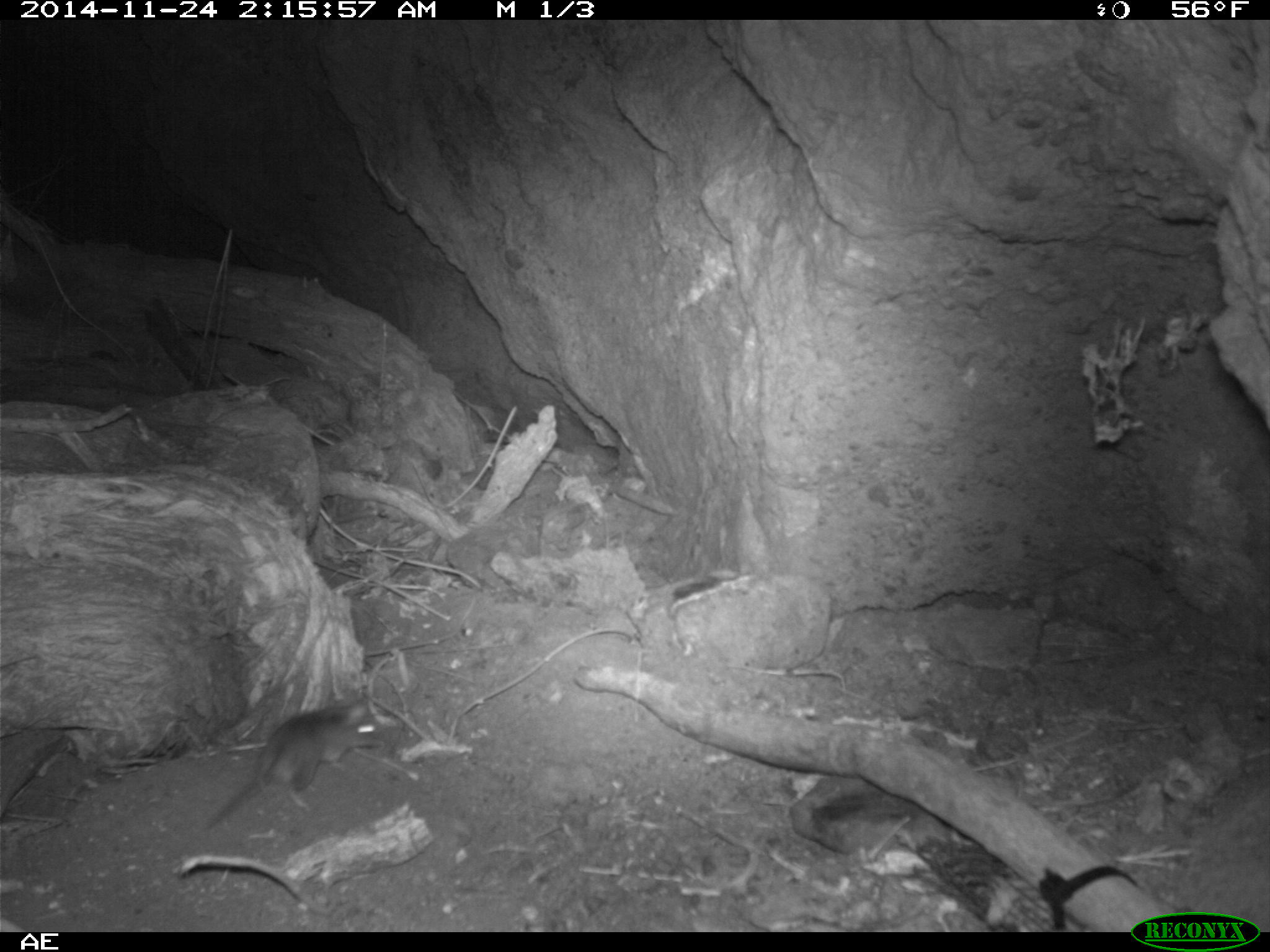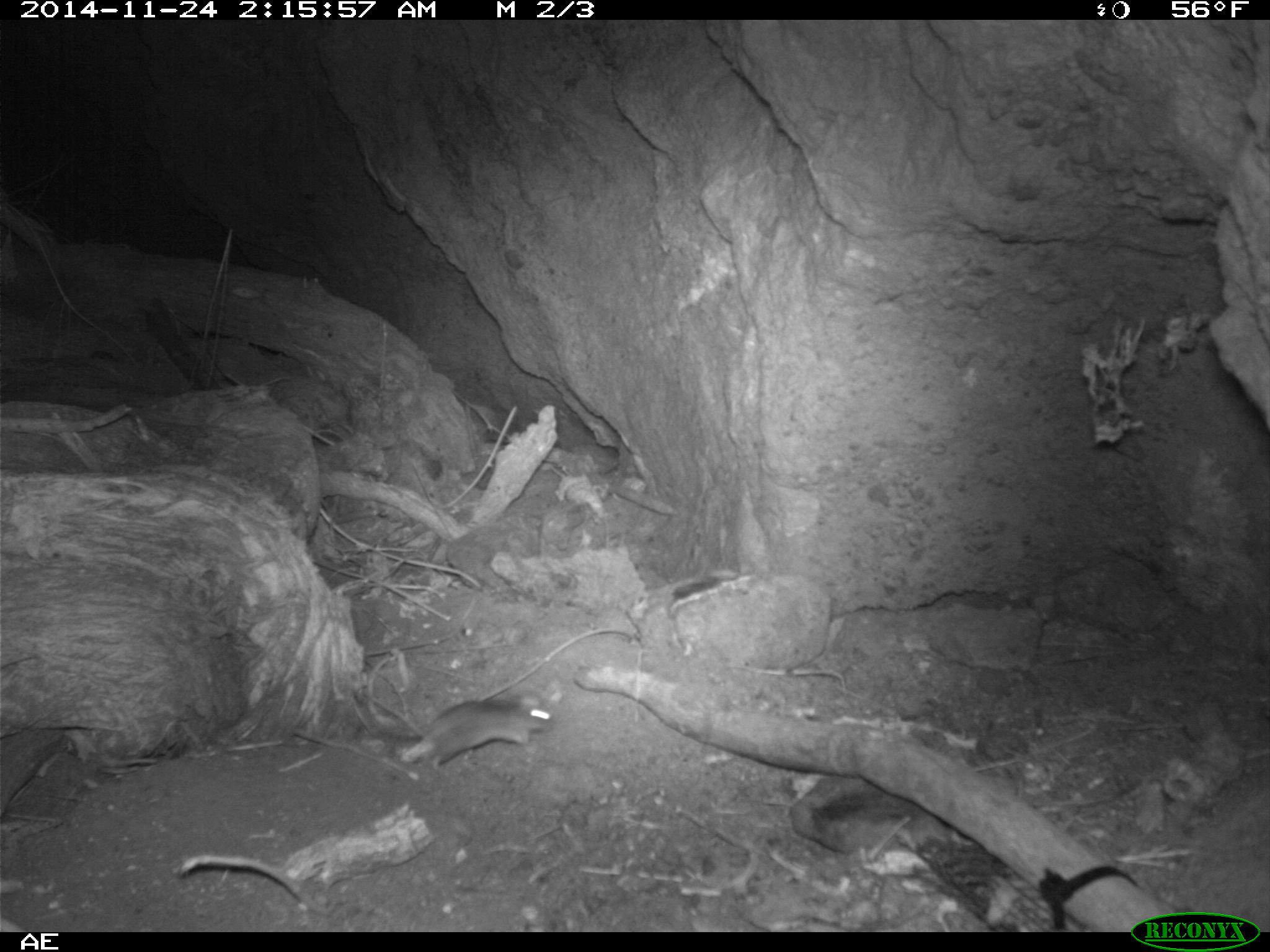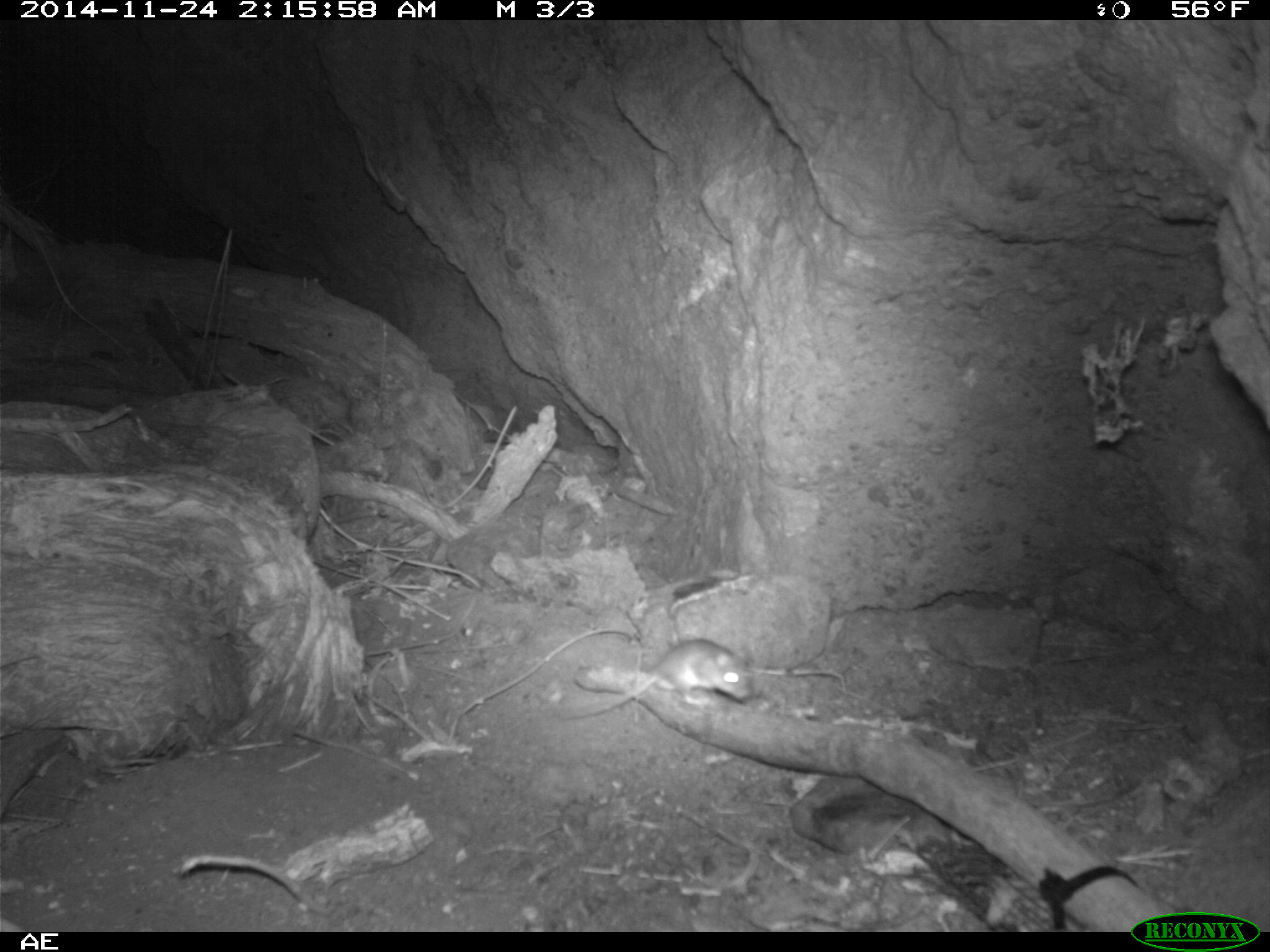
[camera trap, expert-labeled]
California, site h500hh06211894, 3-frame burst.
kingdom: Animalia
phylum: Chordata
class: Mammalia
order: Rodentia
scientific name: Rodentia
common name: rodent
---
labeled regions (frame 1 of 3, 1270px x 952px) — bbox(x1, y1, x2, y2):
rodent: bbox(205, 699, 388, 824)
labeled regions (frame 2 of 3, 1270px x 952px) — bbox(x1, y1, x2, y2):
rodent: bbox(361, 690, 551, 769)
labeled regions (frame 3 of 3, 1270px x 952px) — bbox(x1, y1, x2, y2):
rodent: bbox(559, 638, 753, 719)